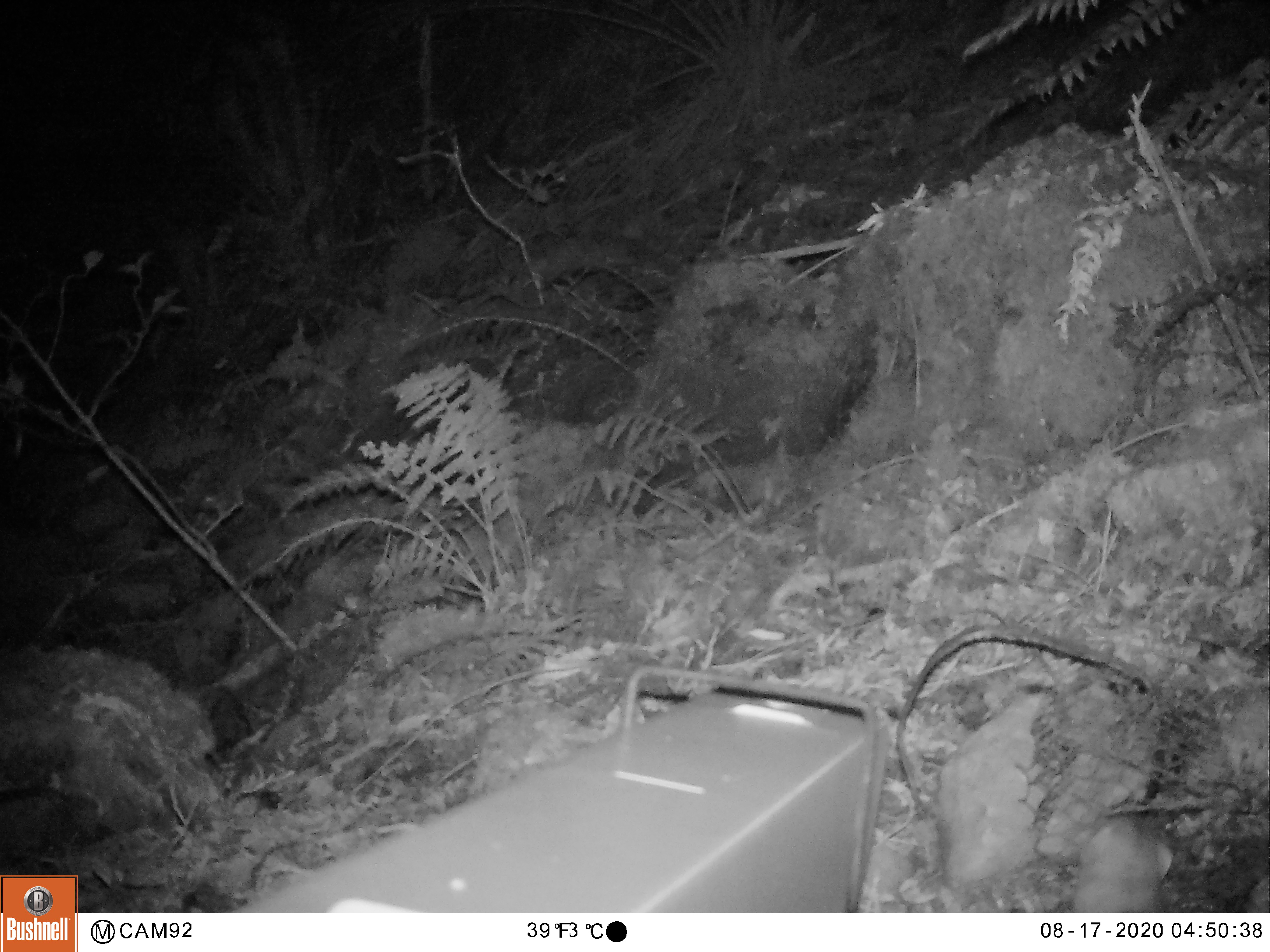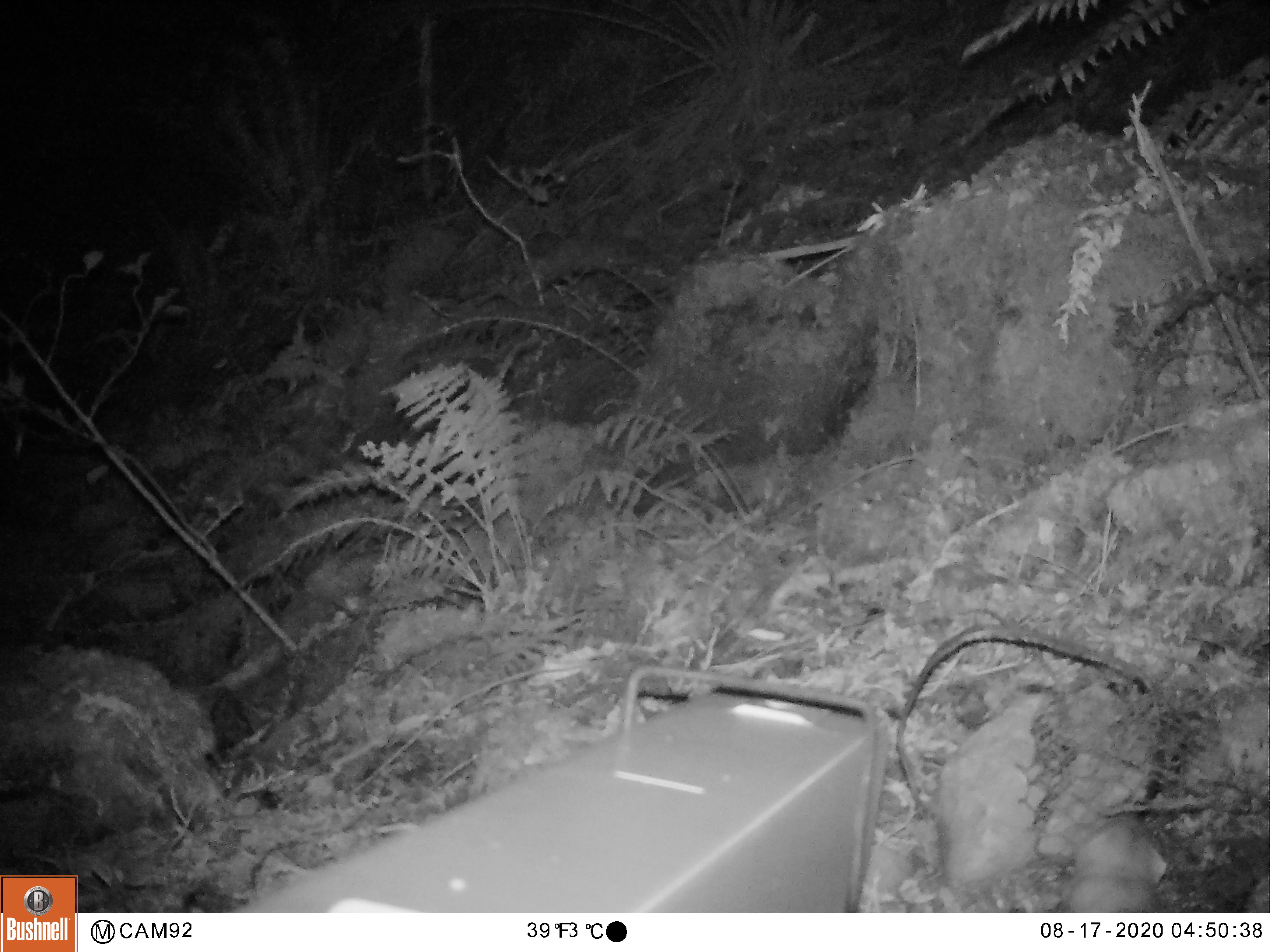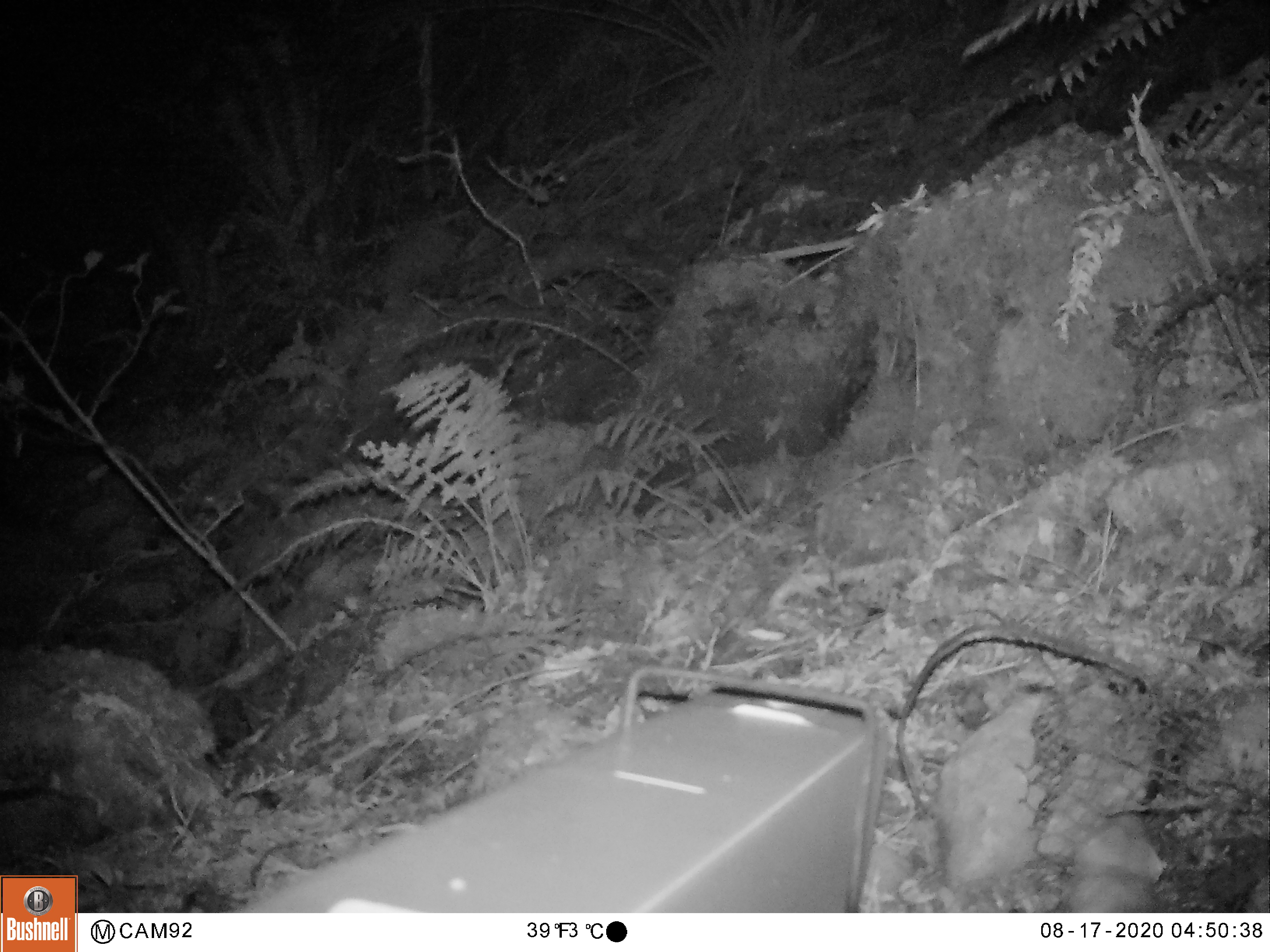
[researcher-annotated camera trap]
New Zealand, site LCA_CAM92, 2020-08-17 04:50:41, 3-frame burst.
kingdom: Animalia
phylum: Chordata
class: Mammalia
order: Carnivora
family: Mustelidae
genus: Mustela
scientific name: Mustela erminea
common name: stoat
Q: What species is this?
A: Stoat (Mustela erminea).